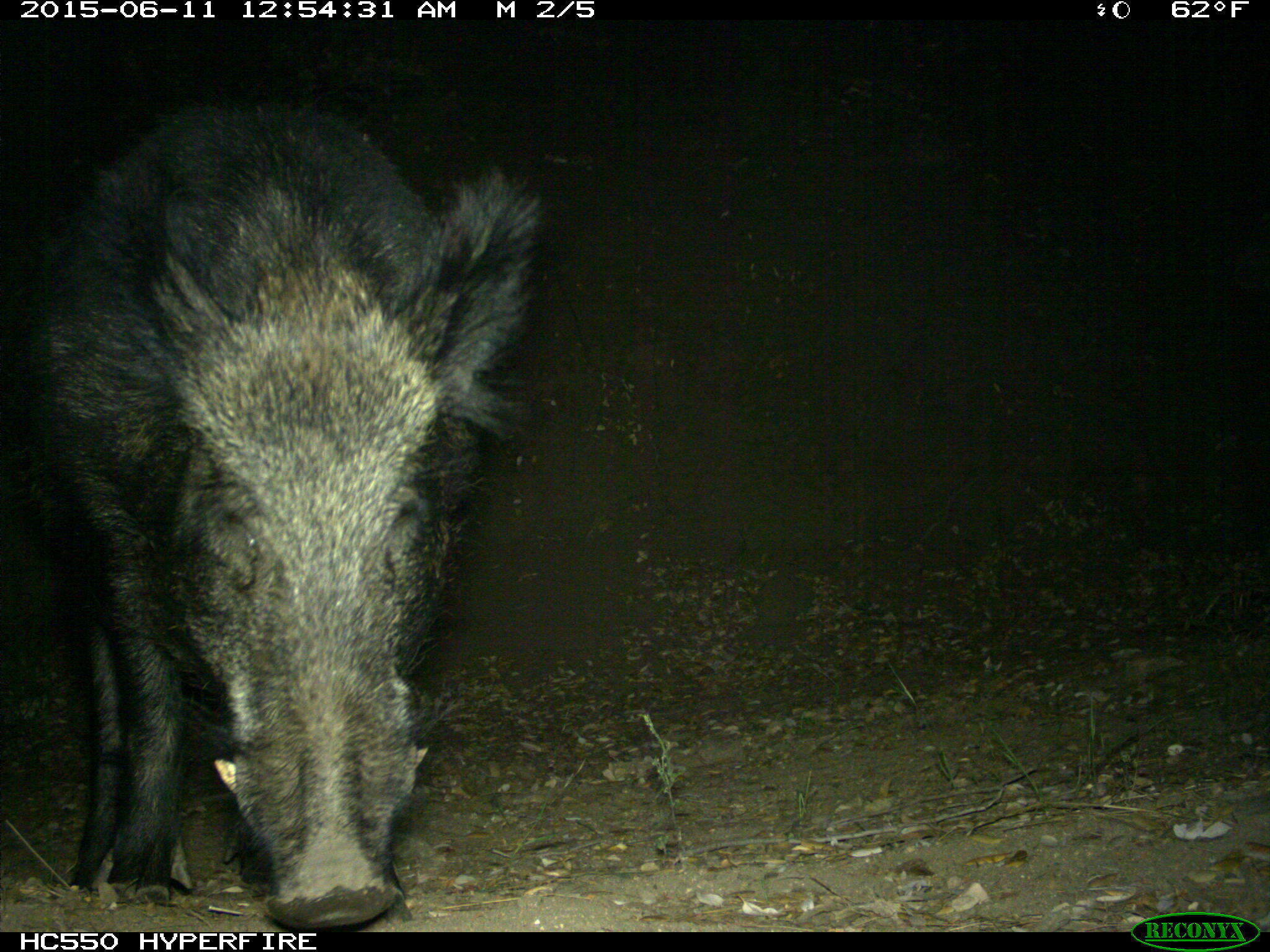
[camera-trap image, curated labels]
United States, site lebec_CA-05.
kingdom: Animalia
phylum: Chordata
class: Mammalia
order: Artiodactyla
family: Suidae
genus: Sus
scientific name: Sus scrofa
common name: wild boar